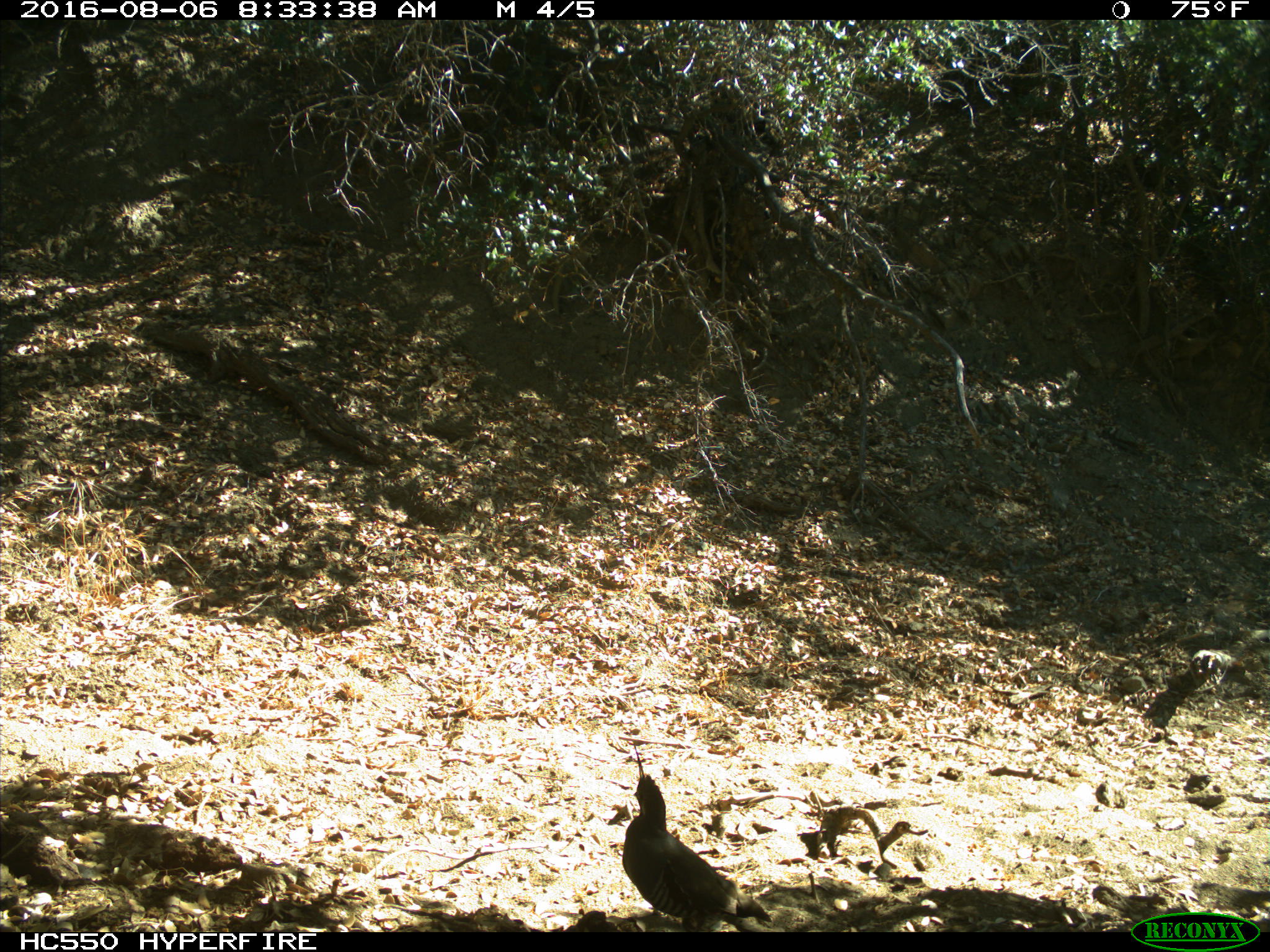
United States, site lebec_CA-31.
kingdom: Animalia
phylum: Chordata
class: Aves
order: Galliformes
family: Odontophoridae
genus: Callipepla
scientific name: Callipepla californica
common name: california quail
Callipepla californica (california quail).